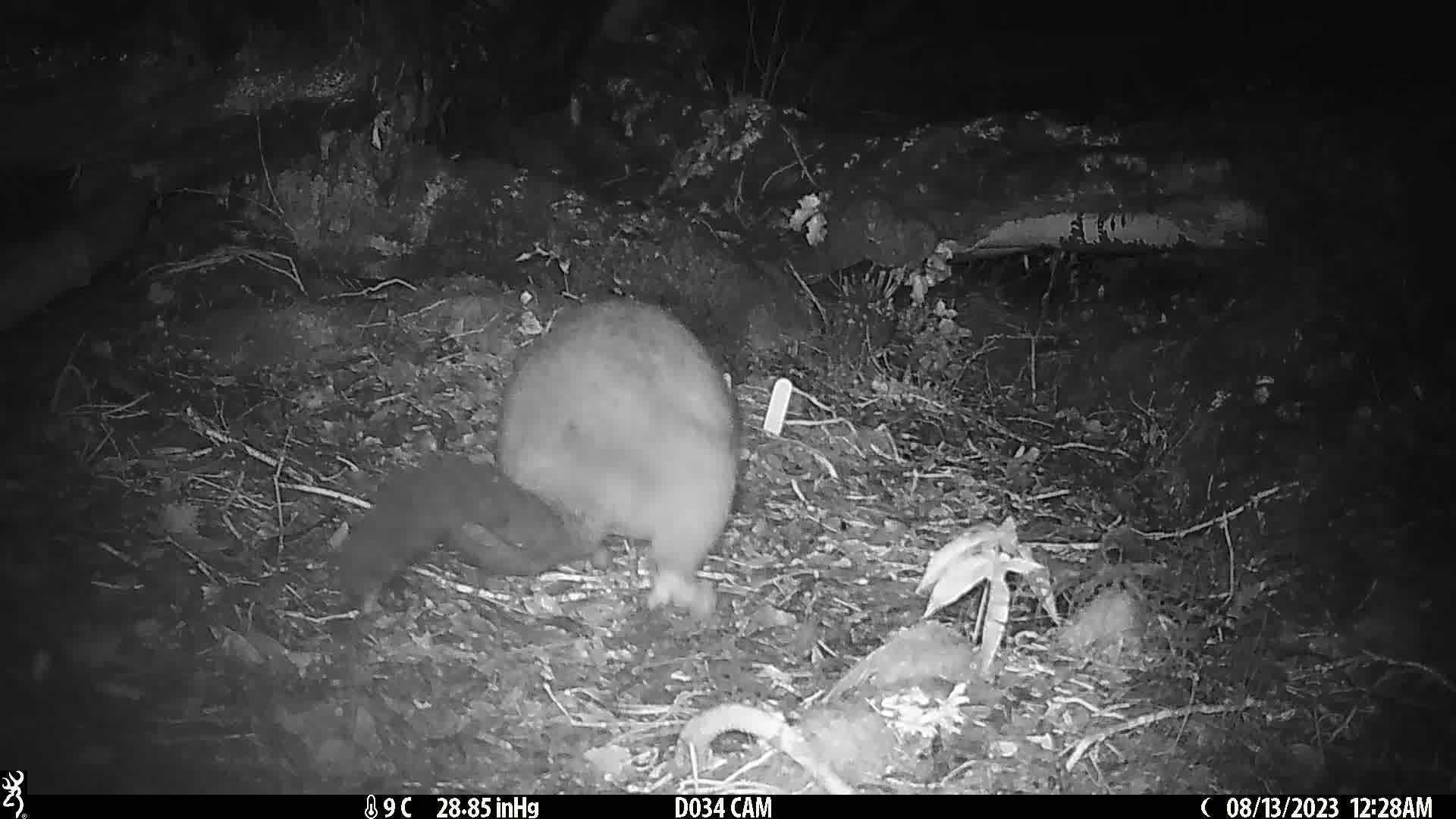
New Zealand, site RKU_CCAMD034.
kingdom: Animalia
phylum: Chordata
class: Mammalia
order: Diprotodontia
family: Phalangeridae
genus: Trichosurus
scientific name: Trichosurus vulpecula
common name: common brushtail possum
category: possum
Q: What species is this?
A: Possum (common brushtail possum) (Trichosurus vulpecula).